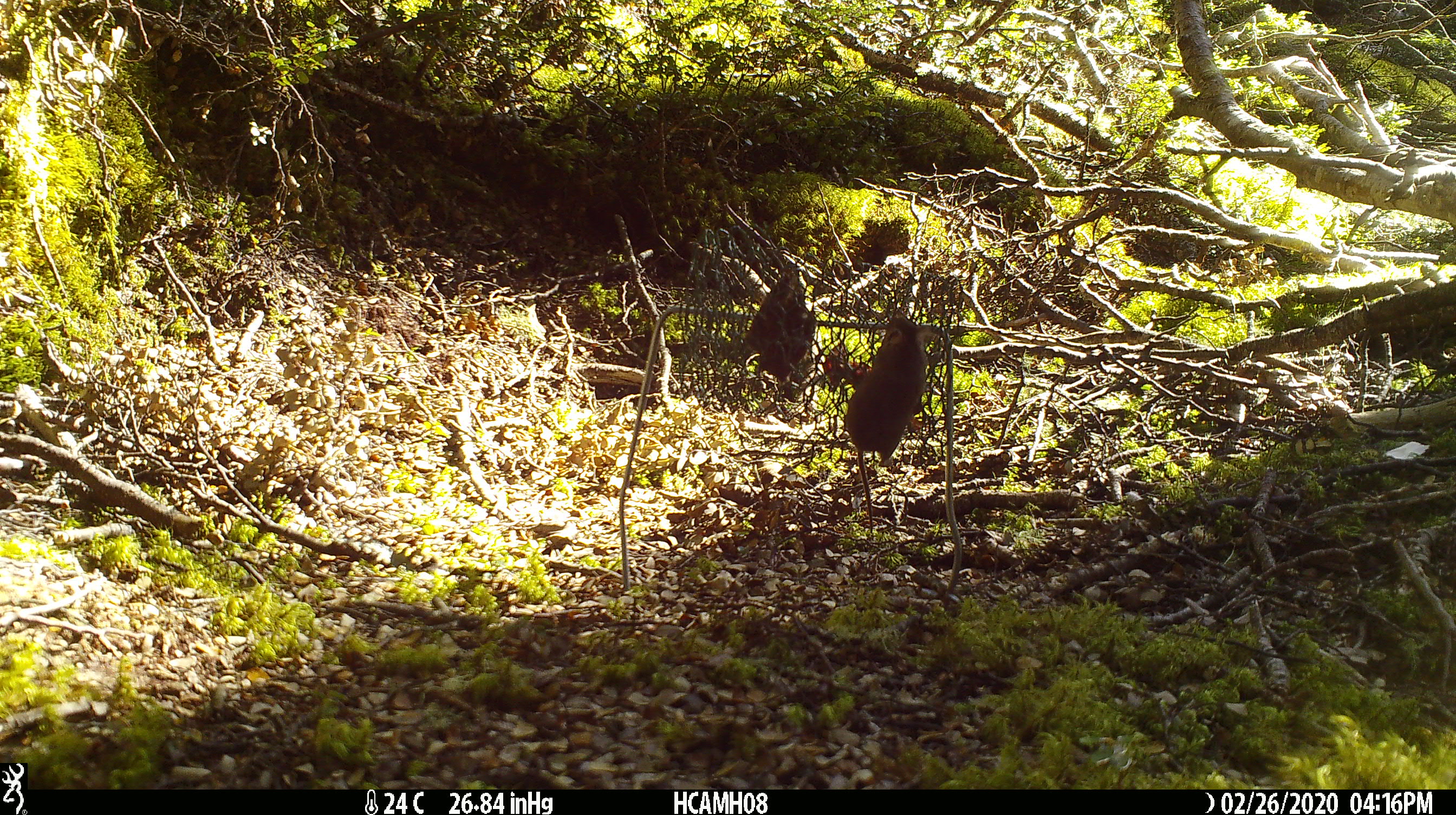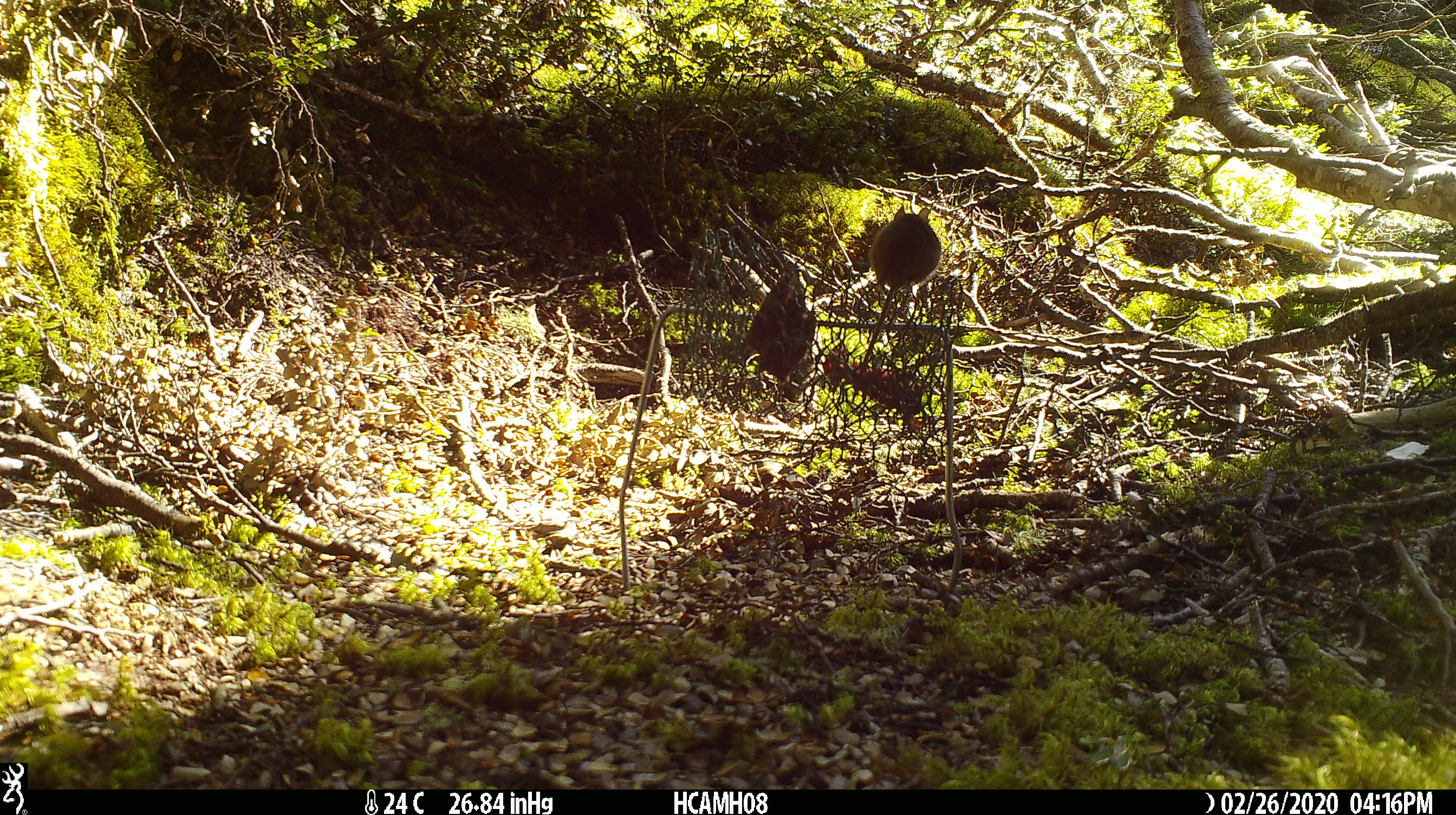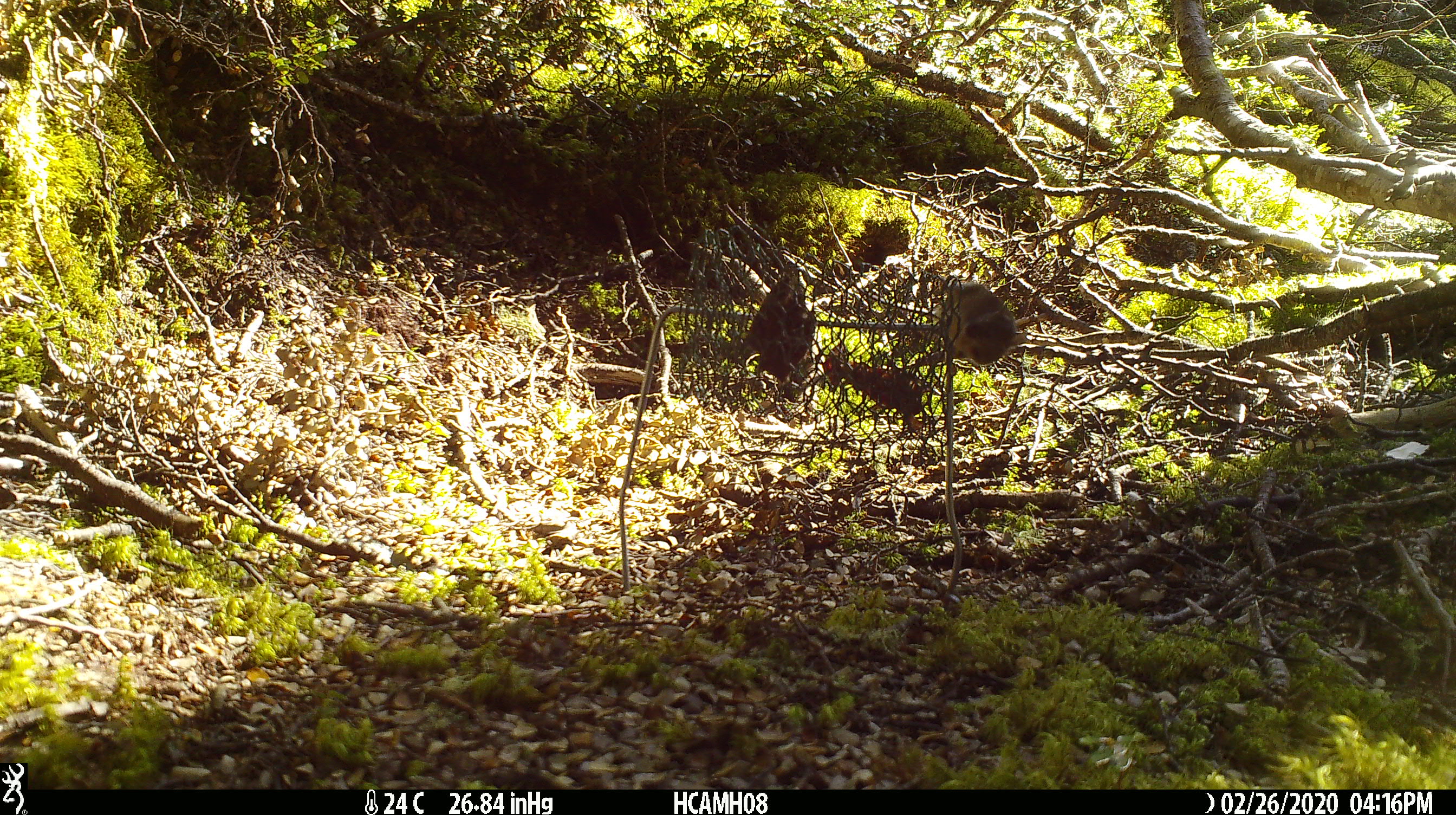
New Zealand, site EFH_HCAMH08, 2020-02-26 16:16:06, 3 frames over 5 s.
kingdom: Animalia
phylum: Chordata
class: Mammalia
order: Rodentia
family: Muridae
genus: Mus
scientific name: Mus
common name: mouse